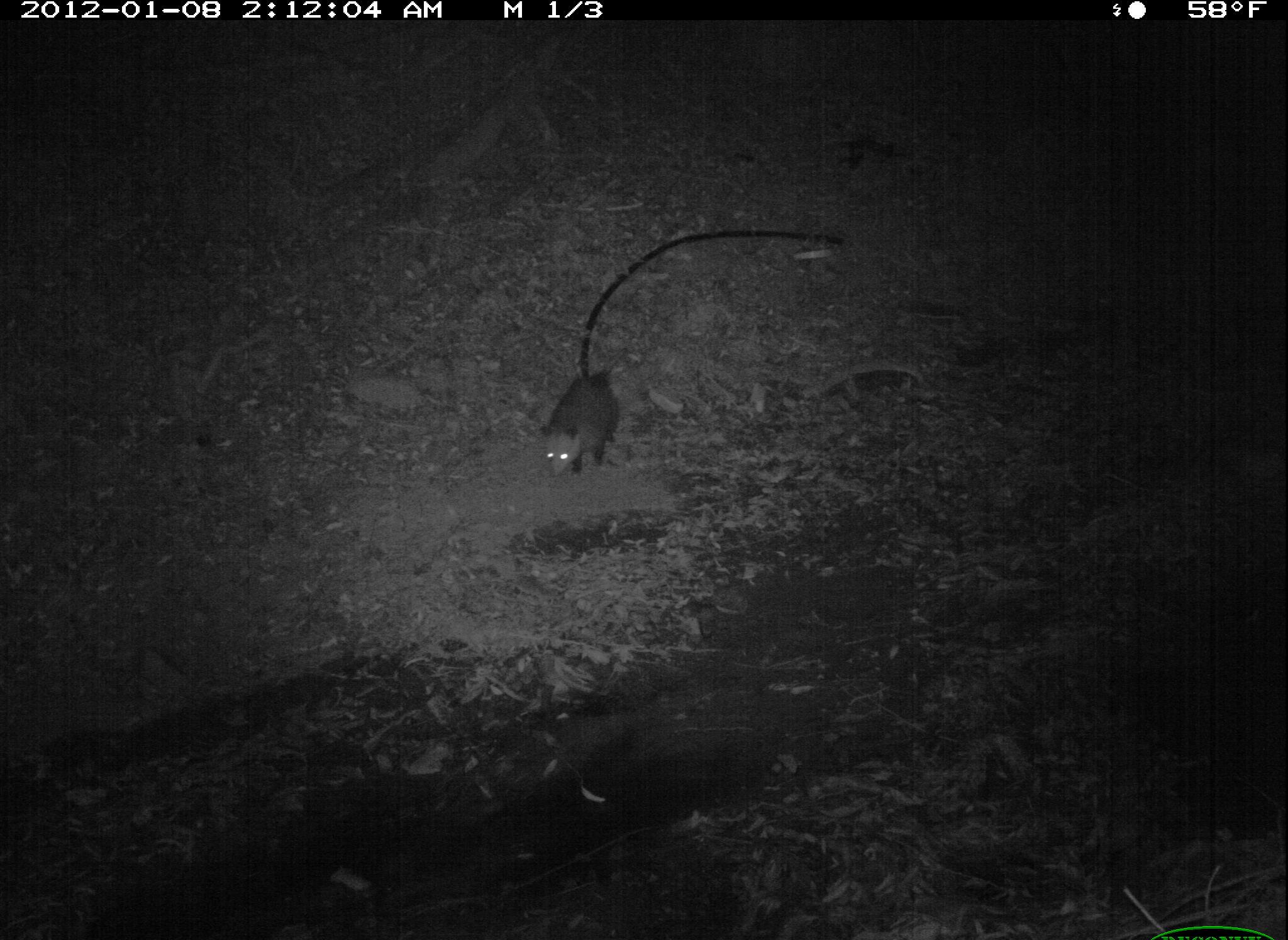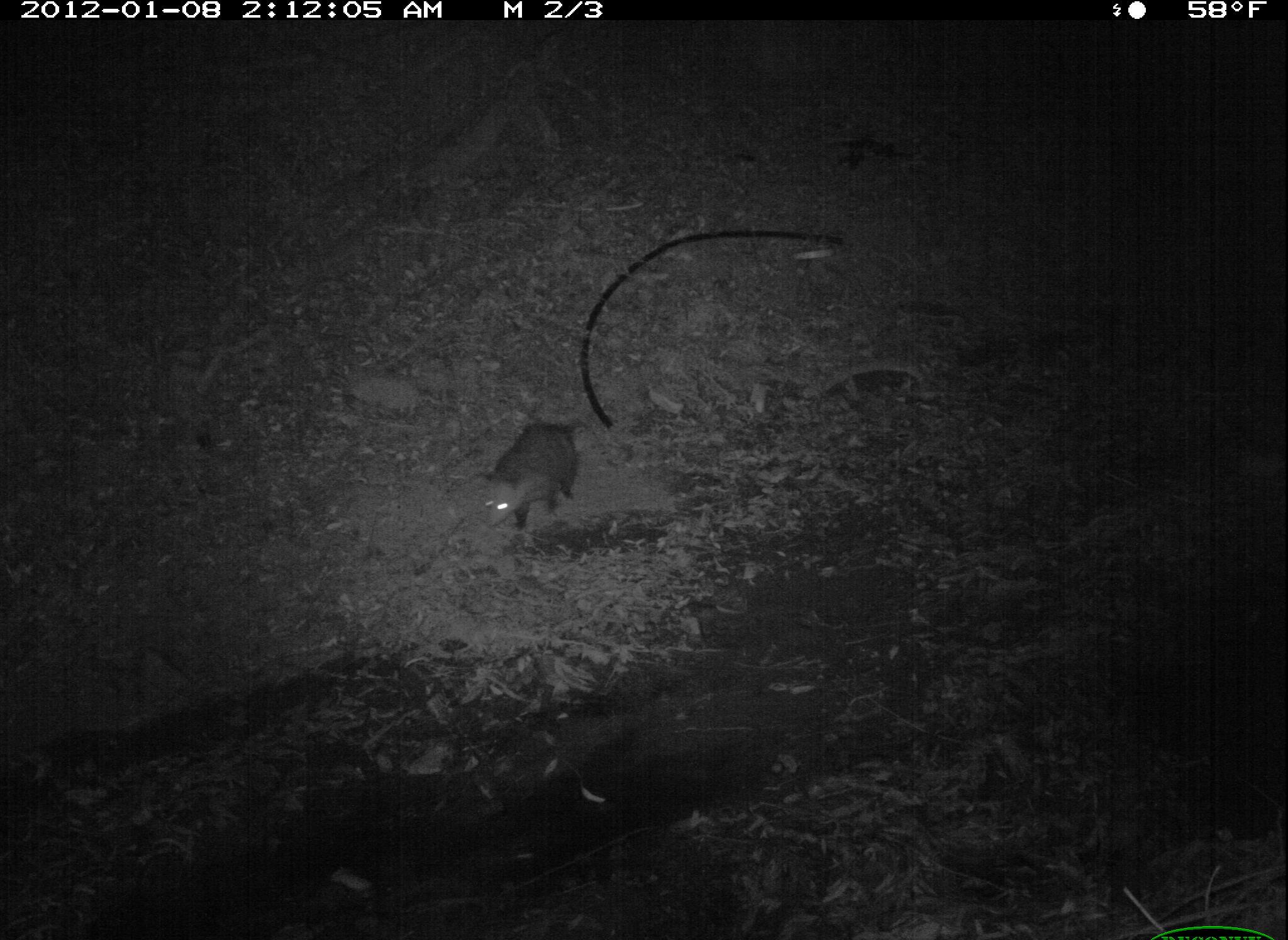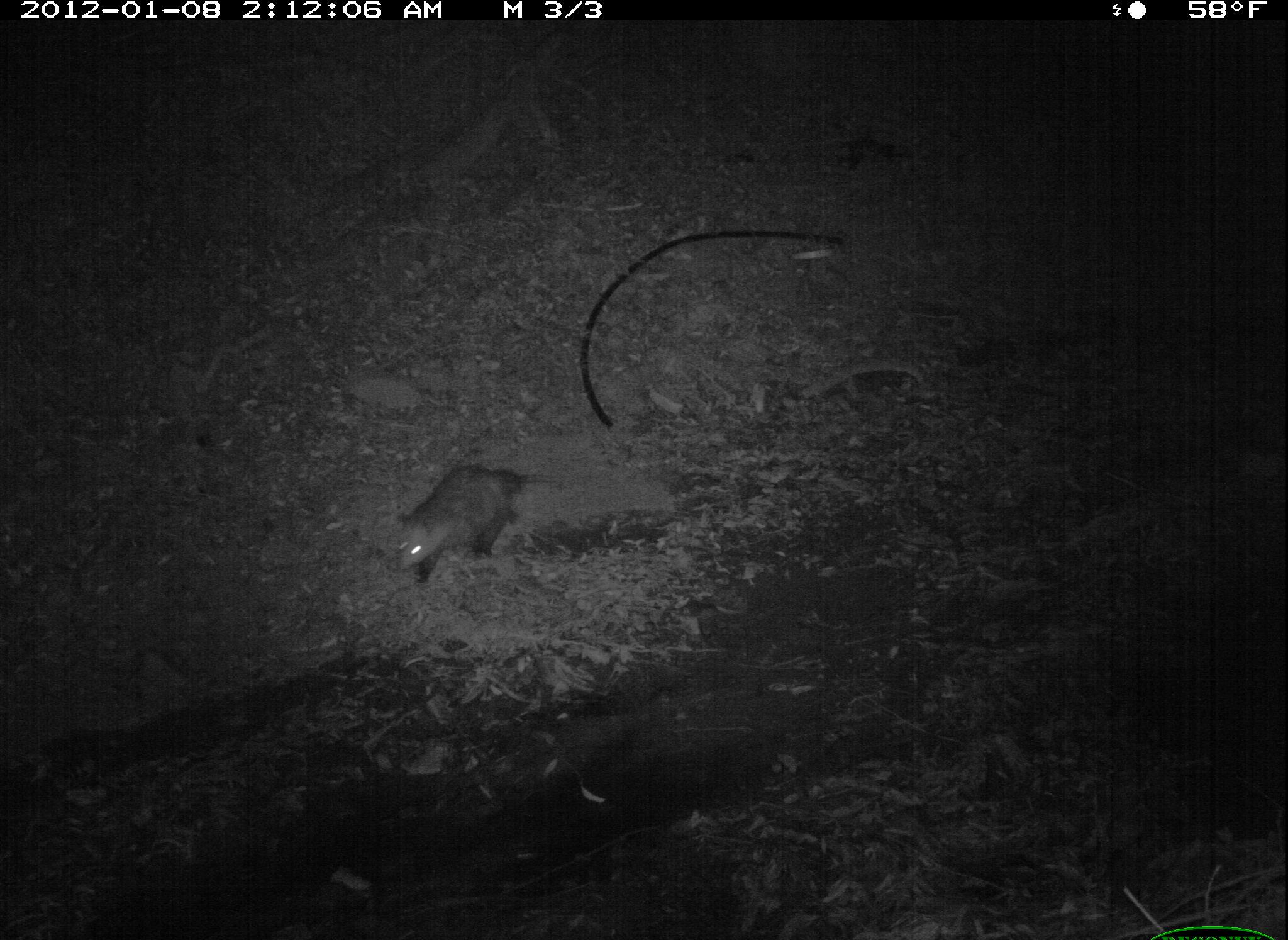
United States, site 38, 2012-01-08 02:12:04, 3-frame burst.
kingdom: Animalia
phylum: Chordata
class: Mammalia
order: Didelphimorphia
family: Didelphidae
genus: Didelphis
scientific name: Didelphis virginiana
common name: virginia opossum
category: opossum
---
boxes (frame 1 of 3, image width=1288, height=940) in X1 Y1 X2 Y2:
opossum: 539 353 636 490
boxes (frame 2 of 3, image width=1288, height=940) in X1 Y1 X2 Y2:
opossum: 462 383 609 554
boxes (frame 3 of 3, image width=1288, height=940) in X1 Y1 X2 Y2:
opossum: 388 453 573 602